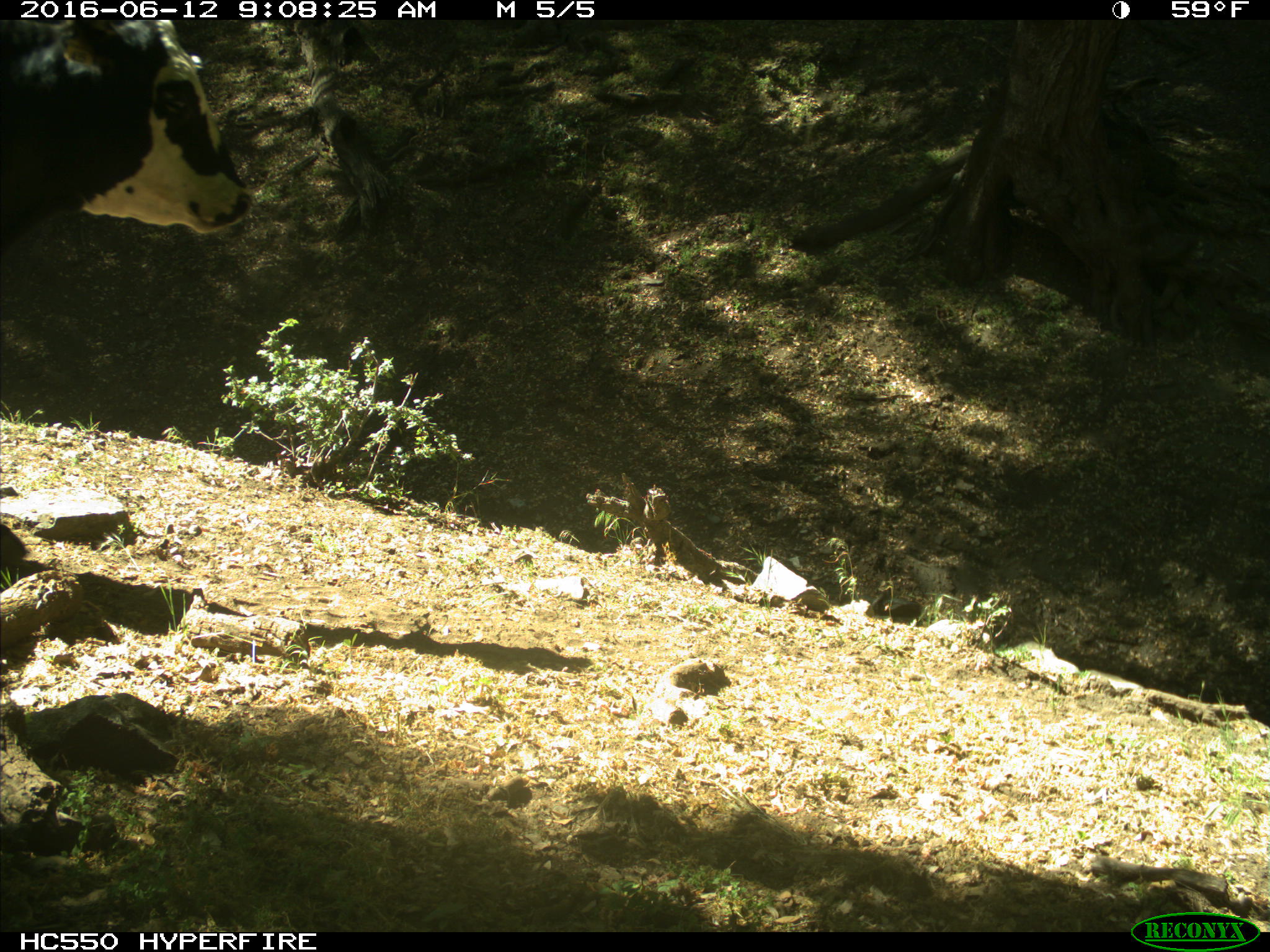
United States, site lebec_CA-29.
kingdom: Animalia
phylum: Chordata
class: Mammalia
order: Artiodactyla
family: Bovidae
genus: Bos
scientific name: Bos taurus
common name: domestic cow